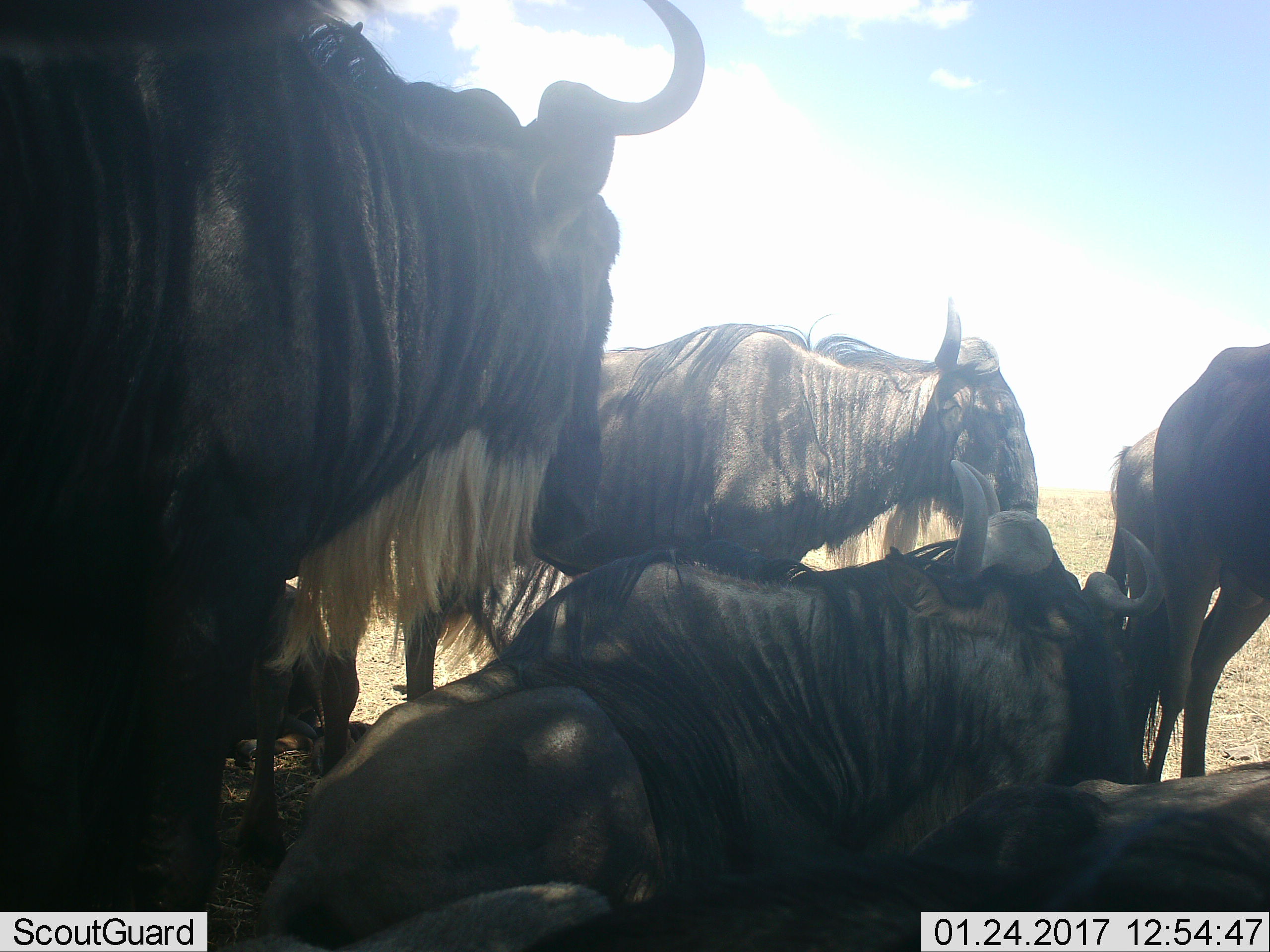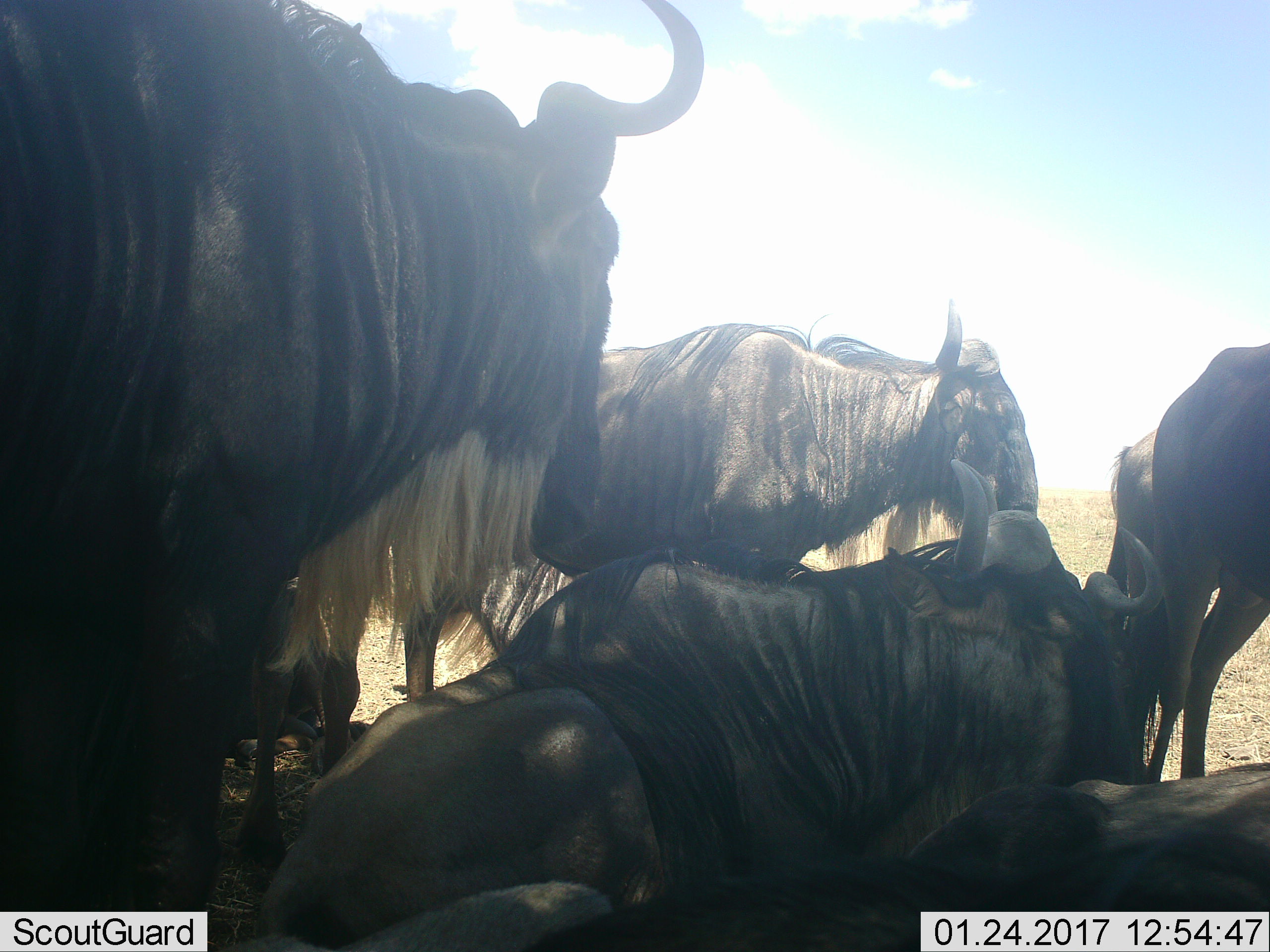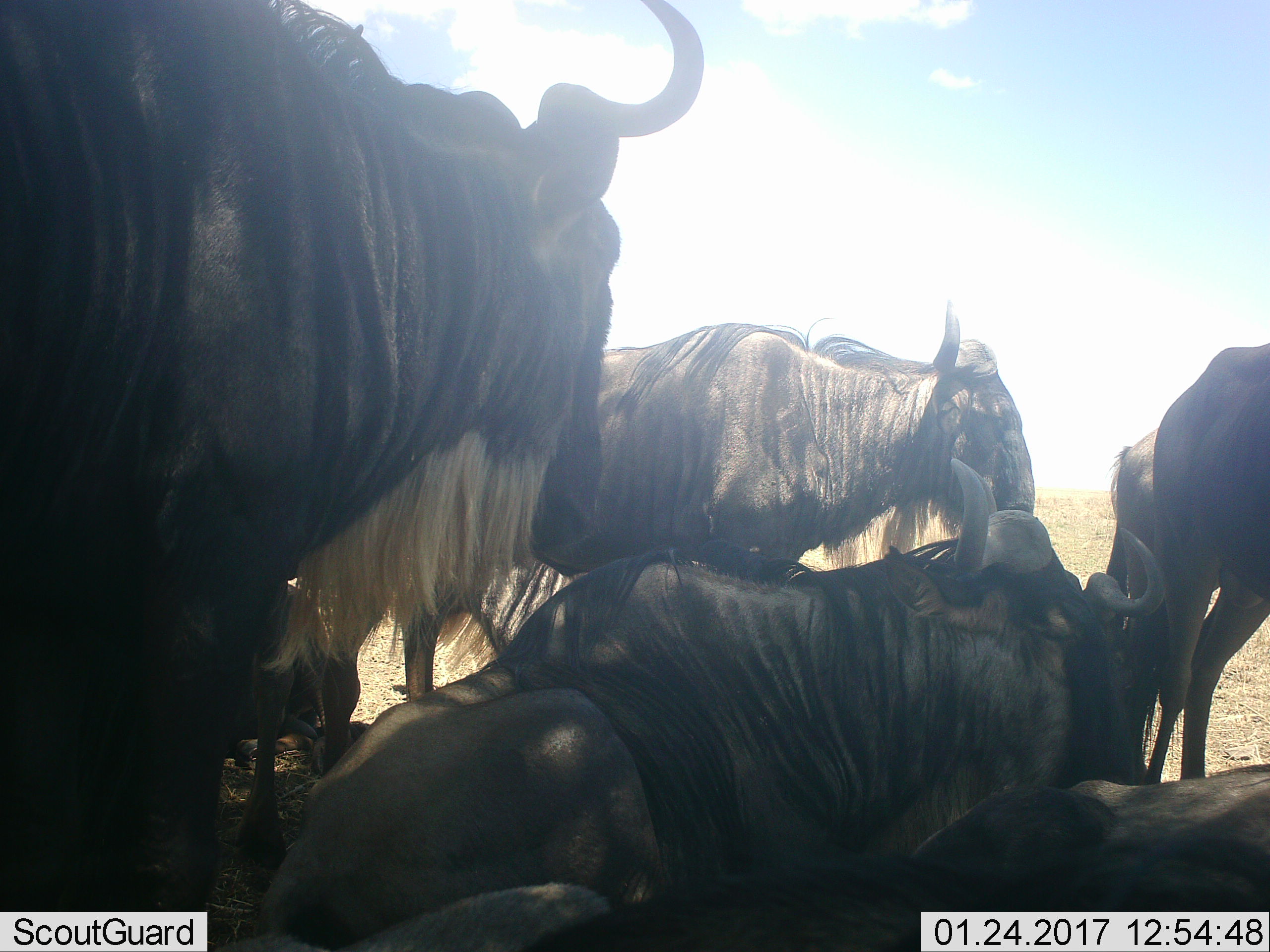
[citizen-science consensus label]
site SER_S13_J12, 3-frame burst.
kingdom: Animalia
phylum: Chordata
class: Mammalia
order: Artiodactyla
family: Bovidae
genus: Connochaetes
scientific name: Connochaetes taurinus taurinus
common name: blue wildebeest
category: wildebeestblue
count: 6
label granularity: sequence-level